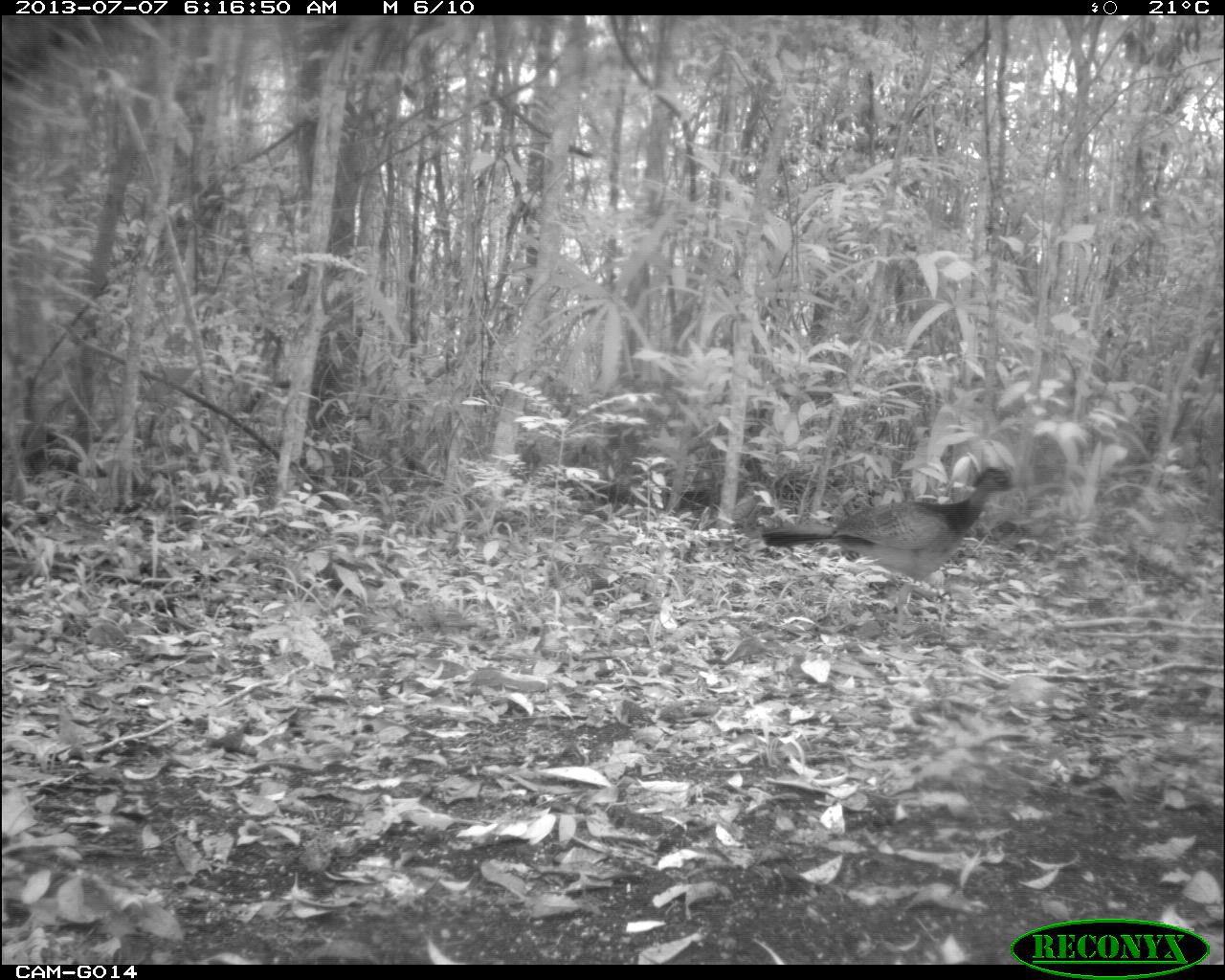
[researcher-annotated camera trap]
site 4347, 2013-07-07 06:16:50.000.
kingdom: Animalia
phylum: Chordata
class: Aves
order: Galliformes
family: Cracidae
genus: Crax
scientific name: Crax rubra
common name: great curassow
Crax rubra (great curassow), count 1, sex female.